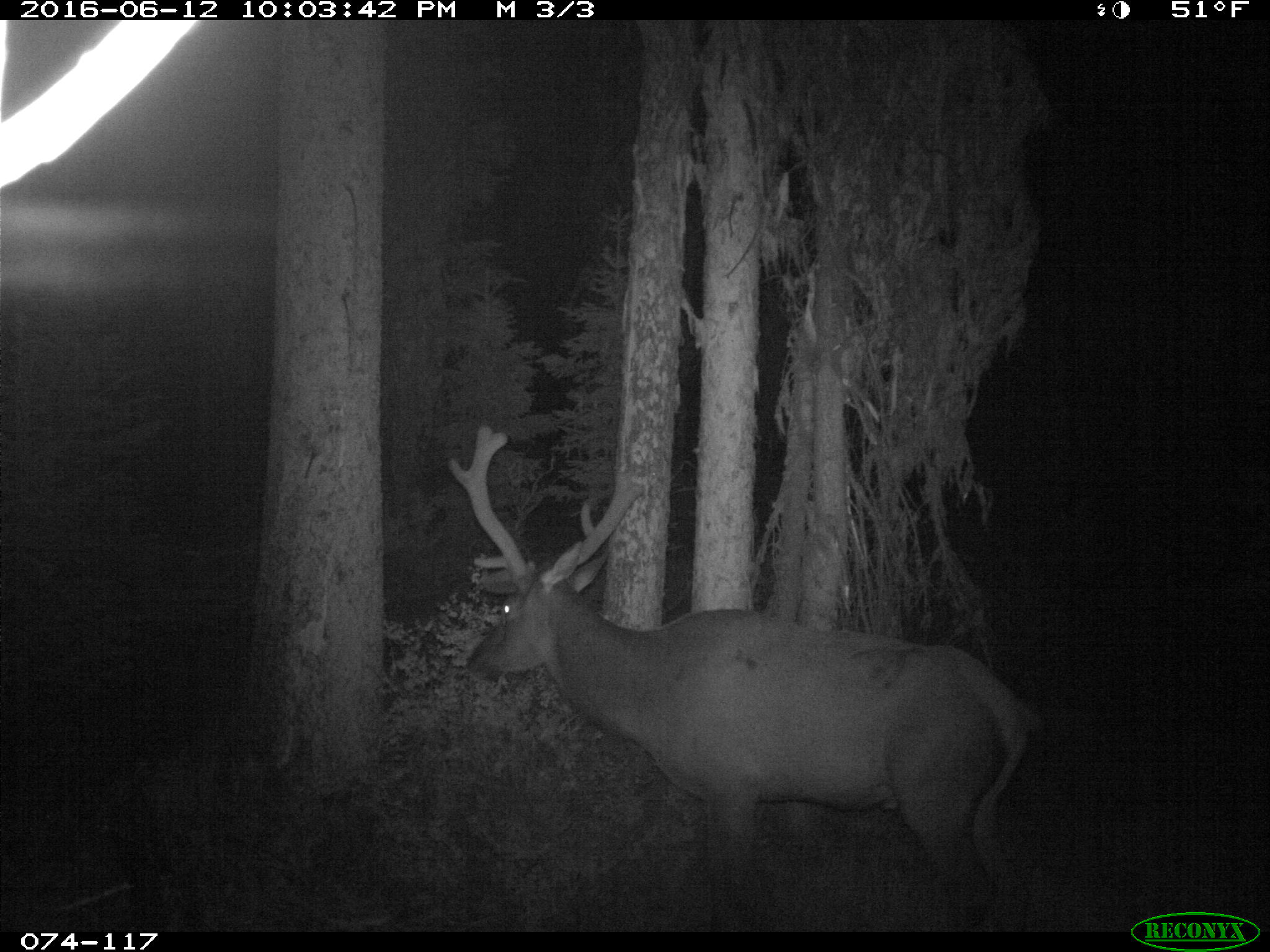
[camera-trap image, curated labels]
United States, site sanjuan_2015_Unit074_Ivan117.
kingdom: Animalia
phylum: Chordata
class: Mammalia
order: Artiodactyla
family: Cervidae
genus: Cervus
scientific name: Cervus elaphus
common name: red deer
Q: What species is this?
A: Cervus elaphus (red deer).